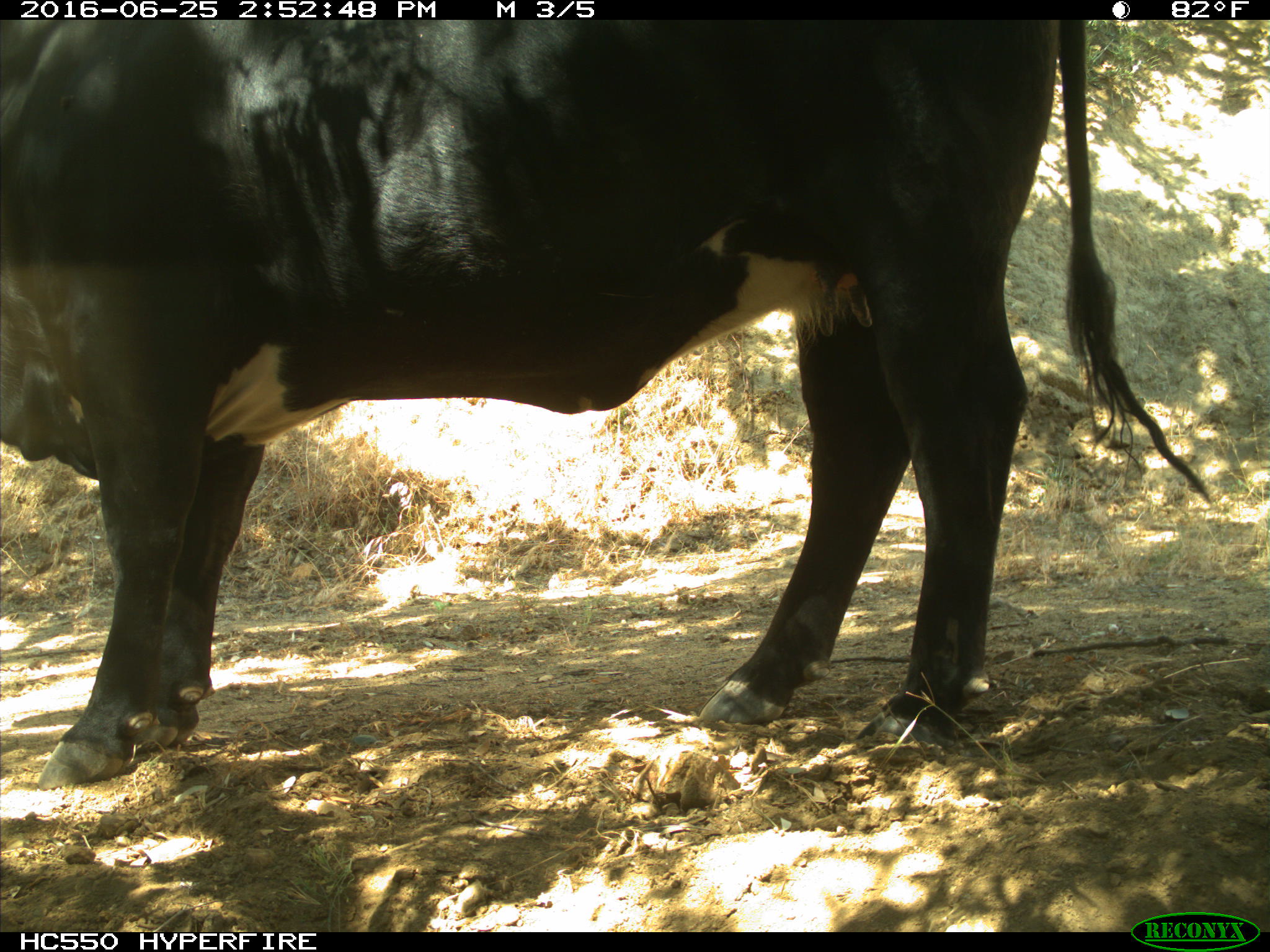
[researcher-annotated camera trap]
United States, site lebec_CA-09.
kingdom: Animalia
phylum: Chordata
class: Mammalia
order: Artiodactyla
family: Bovidae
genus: Bos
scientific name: Bos taurus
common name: domestic cow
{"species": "Bos taurus (domestic cow)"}